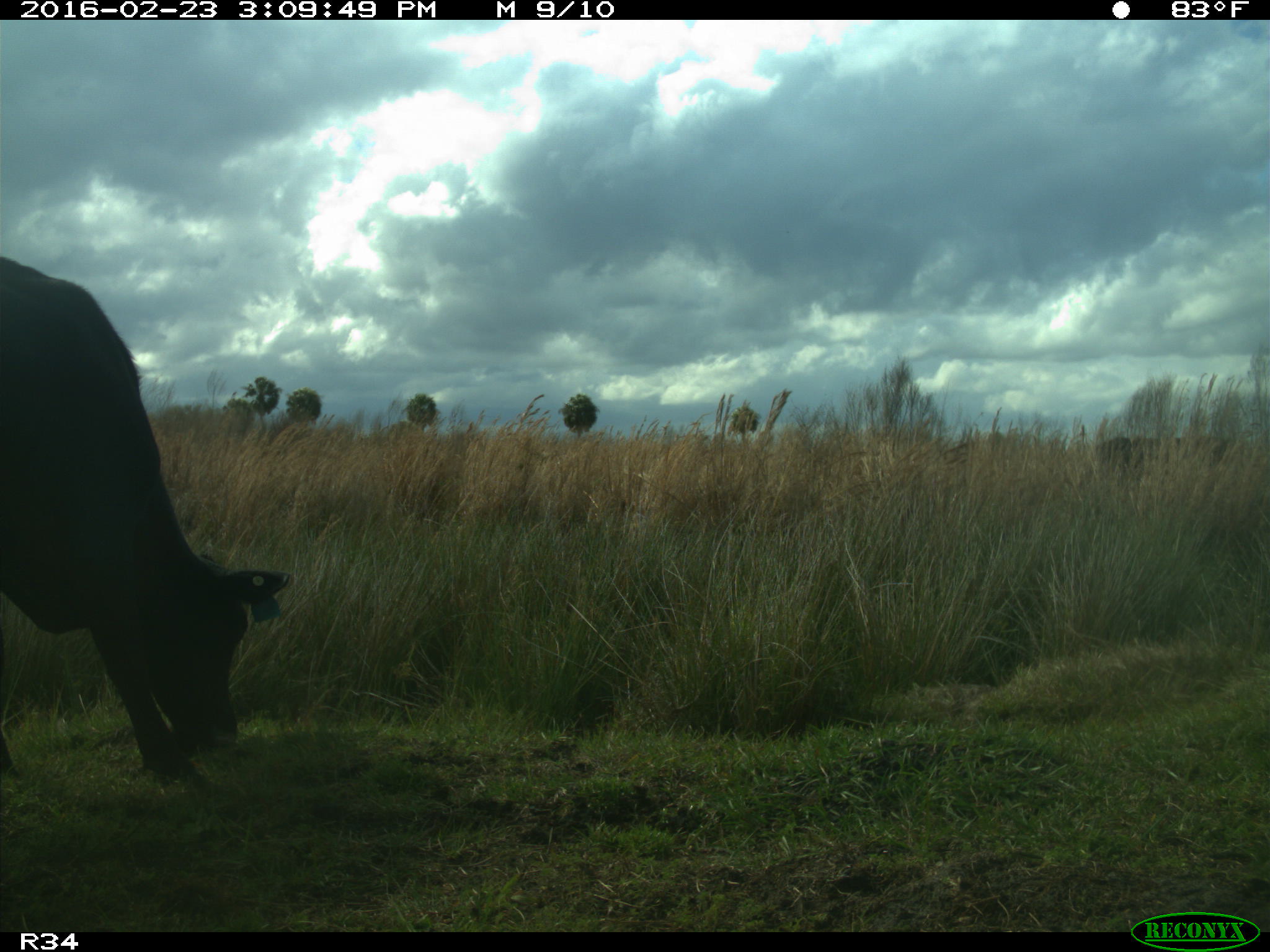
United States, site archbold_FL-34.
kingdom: Animalia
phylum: Chordata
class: Mammalia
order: Artiodactyla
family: Bovidae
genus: Bos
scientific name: Bos taurus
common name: domestic cow